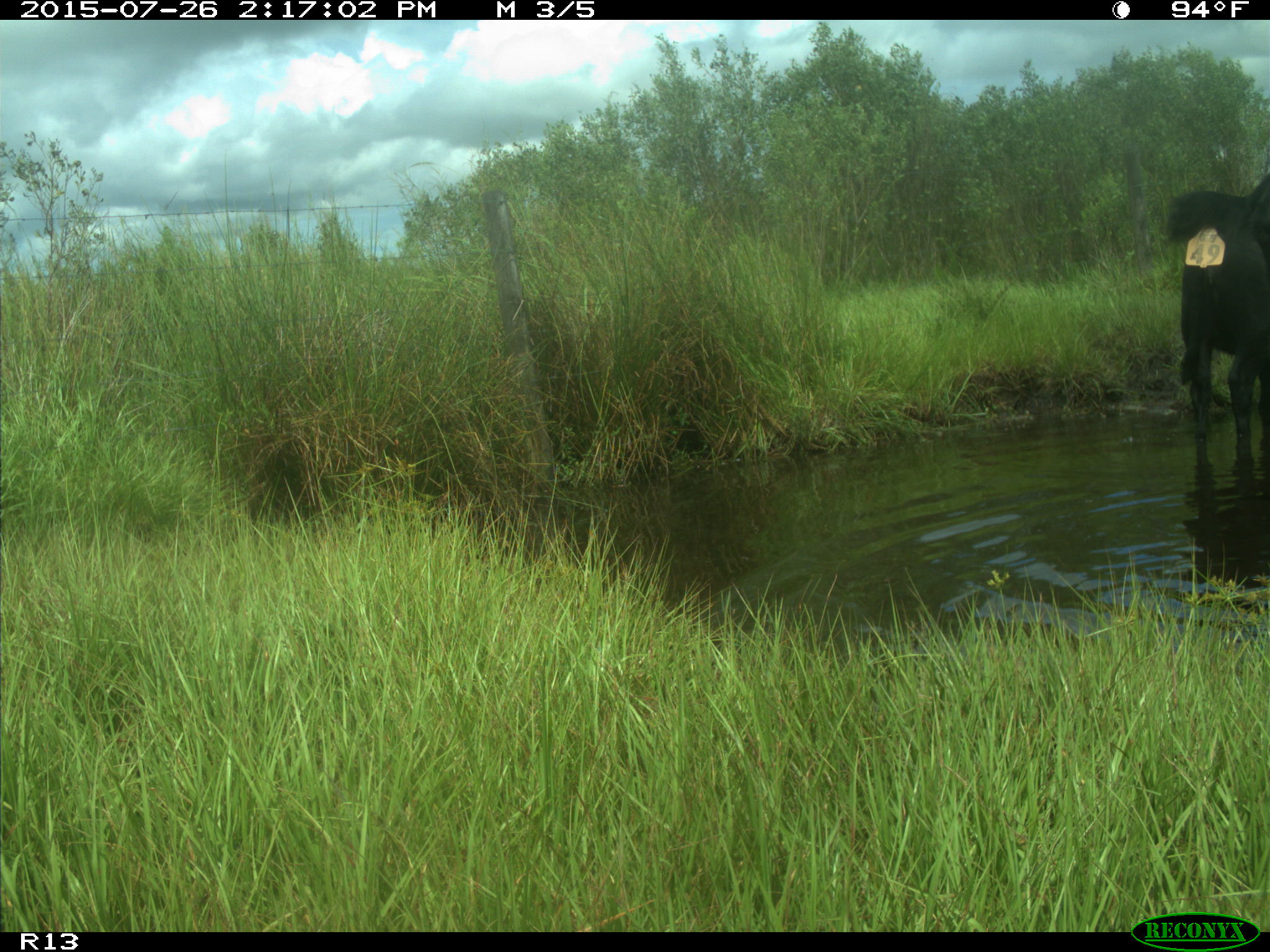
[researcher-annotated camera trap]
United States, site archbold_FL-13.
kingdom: Animalia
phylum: Chordata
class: Mammalia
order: Artiodactyla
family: Bovidae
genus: Bos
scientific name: Bos taurus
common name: domestic cow